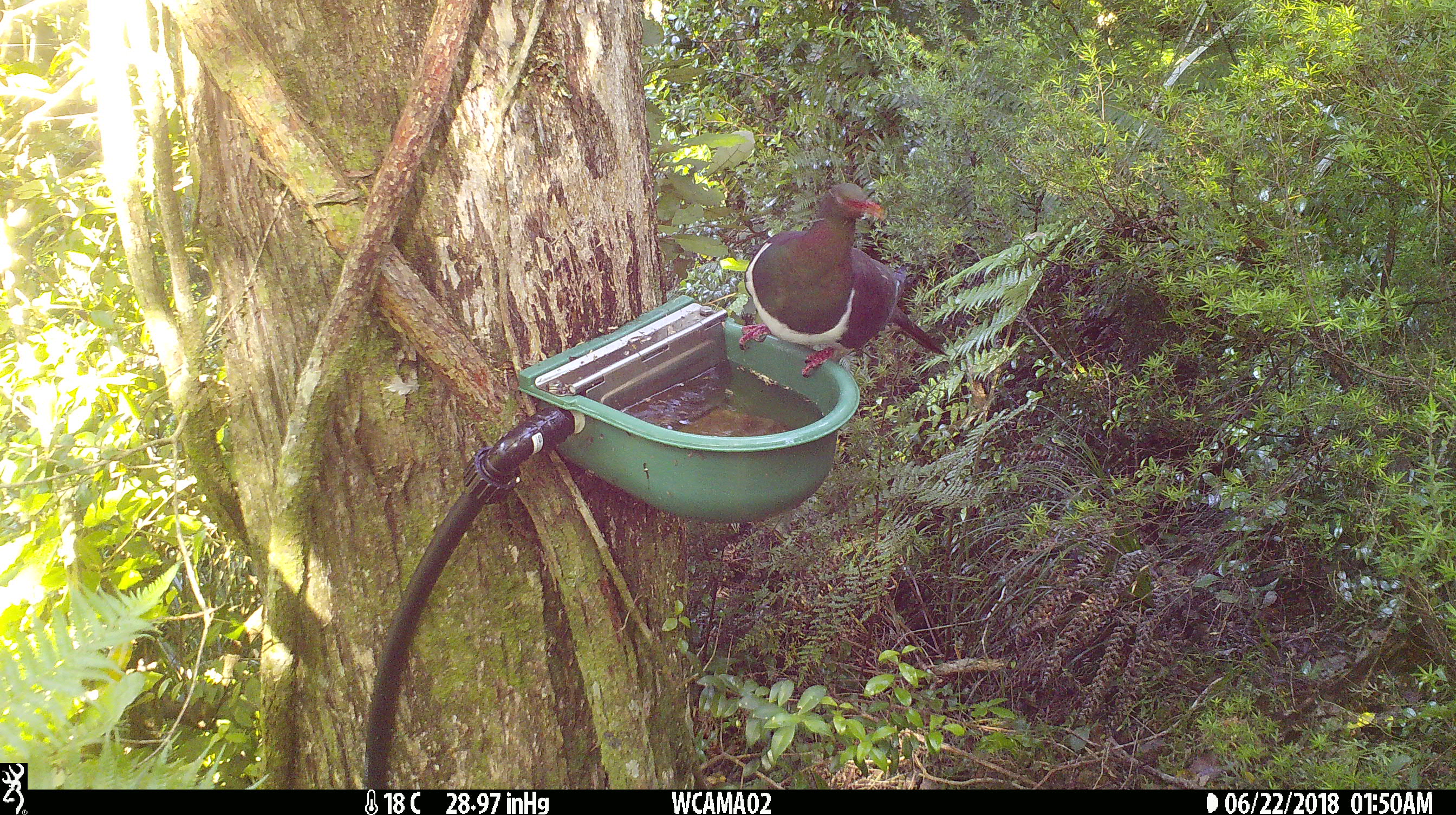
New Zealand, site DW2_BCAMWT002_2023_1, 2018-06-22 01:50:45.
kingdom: Animalia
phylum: Chordata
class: Aves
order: Columbiformes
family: Columbidae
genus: Hemiphaga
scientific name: Hemiphaga novaeseelandiae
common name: new zealand pigeon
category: kereru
Kereru (new zealand pigeon) (Hemiphaga novaeseelandiae).